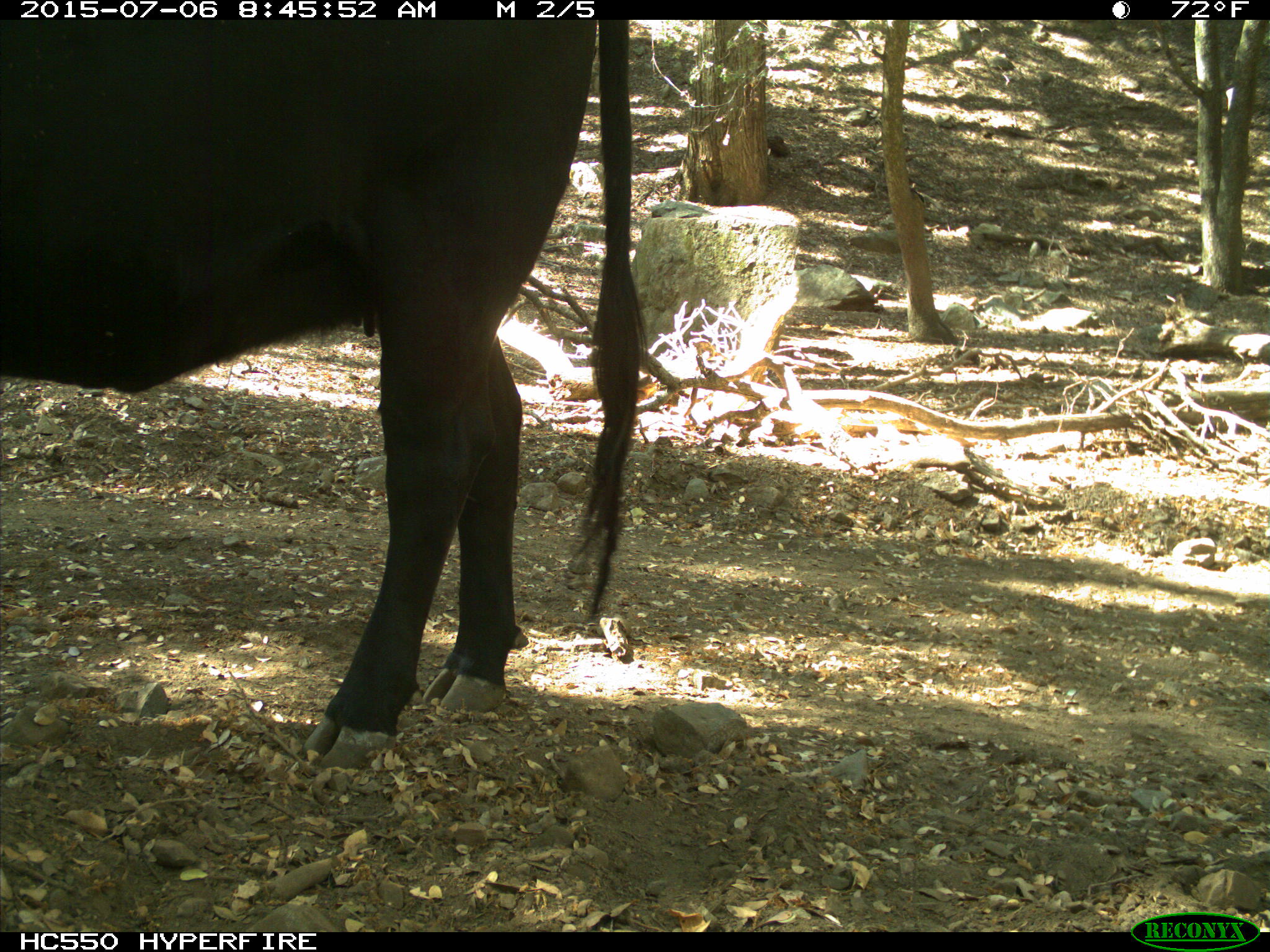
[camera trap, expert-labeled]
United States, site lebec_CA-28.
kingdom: Animalia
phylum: Chordata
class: Mammalia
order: Artiodactyla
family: Bovidae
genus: Bos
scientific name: Bos taurus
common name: domestic cow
Bos taurus (domestic cow).